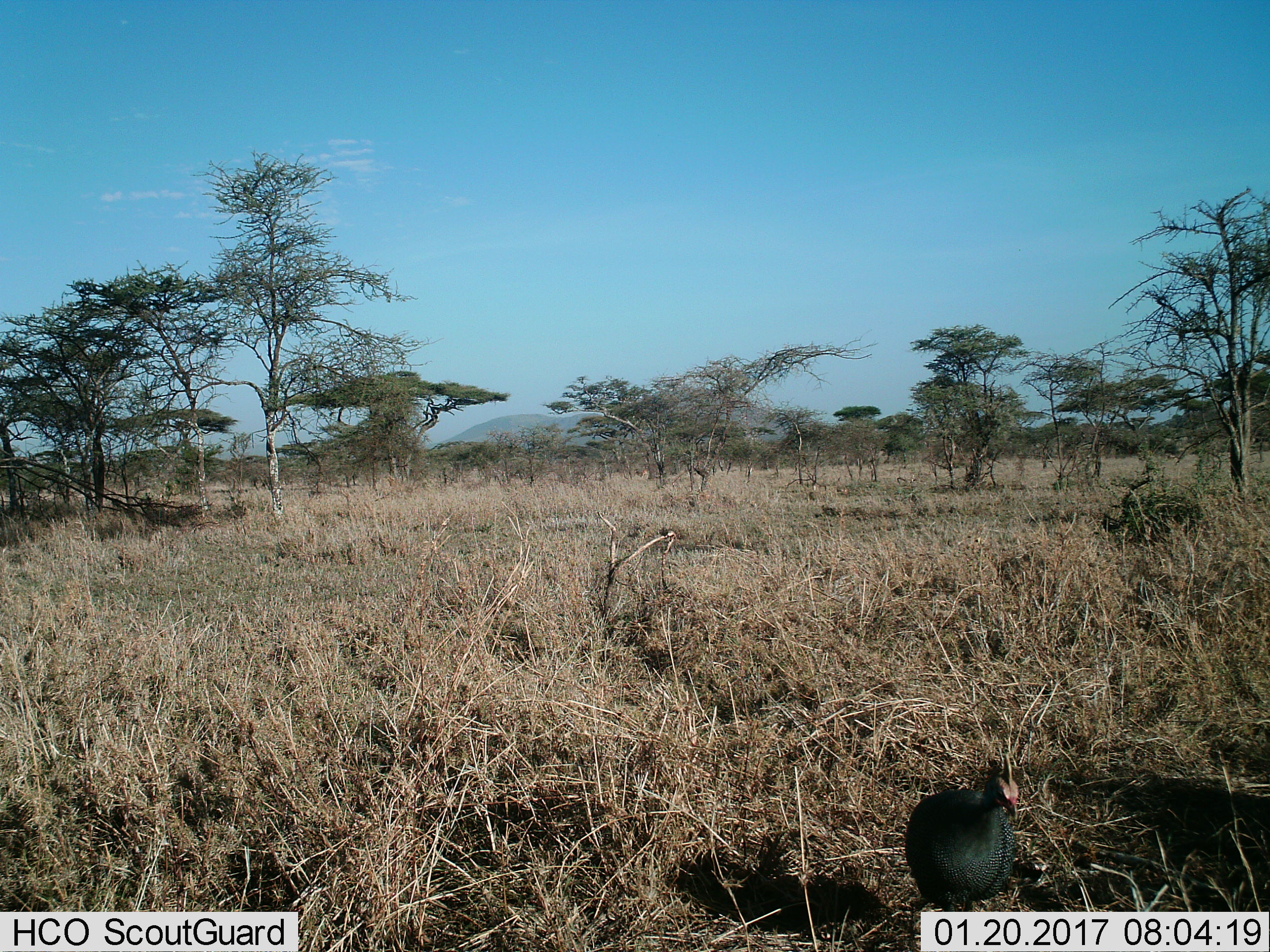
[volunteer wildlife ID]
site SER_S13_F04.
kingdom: Animalia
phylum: Chordata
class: Aves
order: Galliformes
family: Numididae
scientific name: Numididae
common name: guineafowl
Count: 1.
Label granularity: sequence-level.